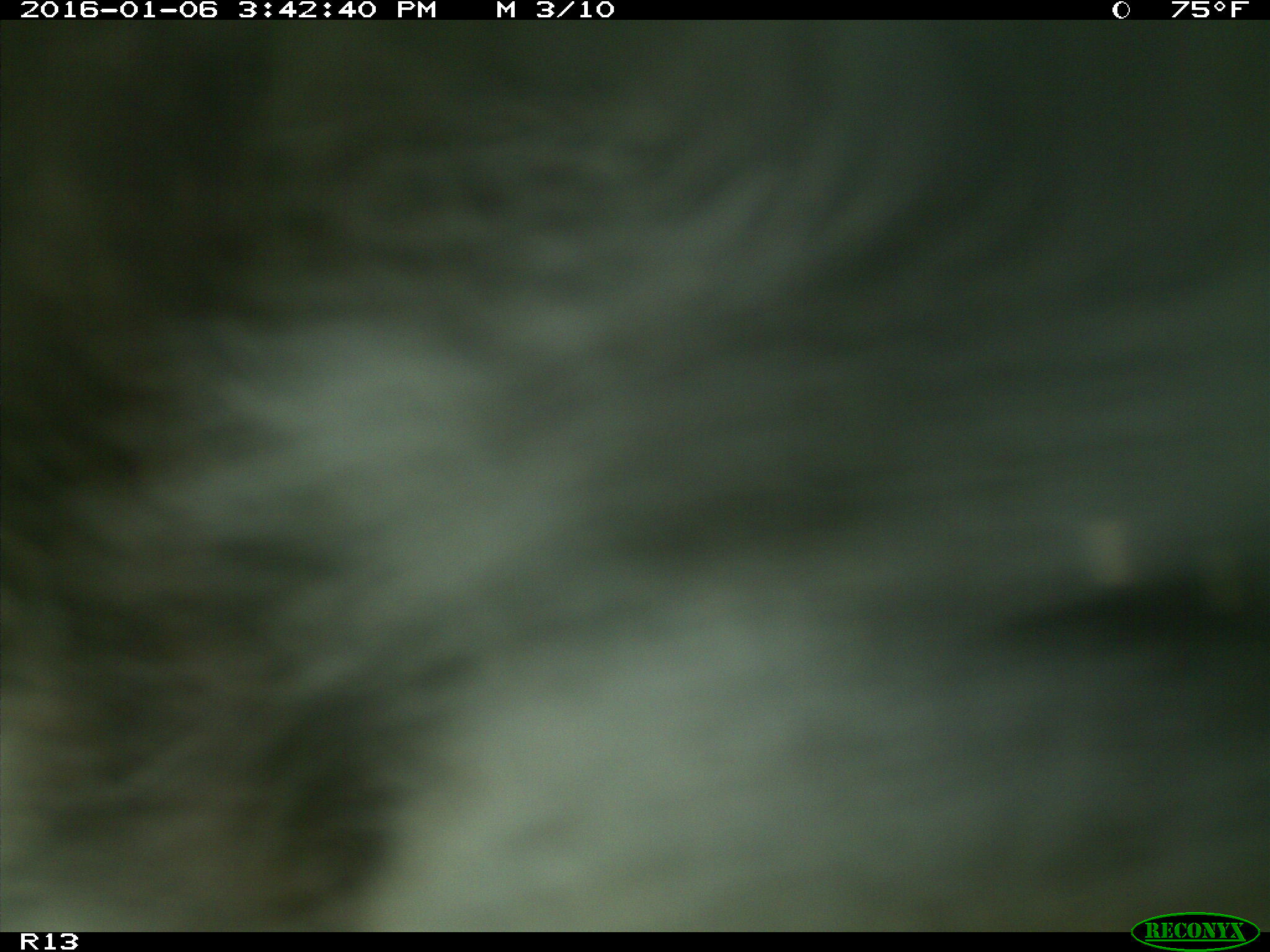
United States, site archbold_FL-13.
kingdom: Animalia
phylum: Chordata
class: Mammalia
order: Artiodactyla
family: Bovidae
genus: Bos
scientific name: Bos taurus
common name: domestic cow